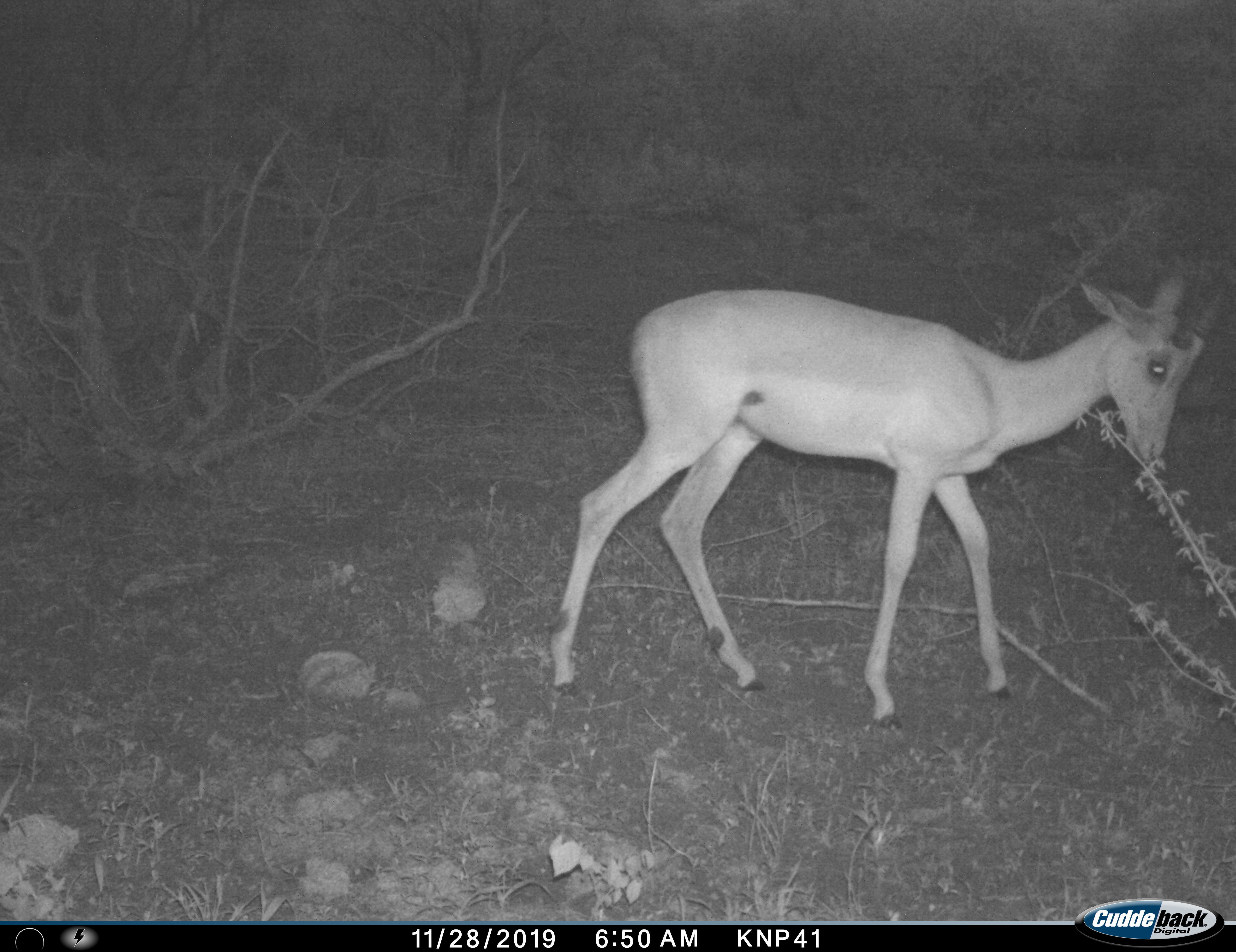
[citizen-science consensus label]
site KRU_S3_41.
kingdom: Animalia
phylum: Chordata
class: Mammalia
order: Artiodactyla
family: Bovidae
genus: Aepyceros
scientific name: Aepyceros melampus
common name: impala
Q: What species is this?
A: Impala (Aepyceros melampus).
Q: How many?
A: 1.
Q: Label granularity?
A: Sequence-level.